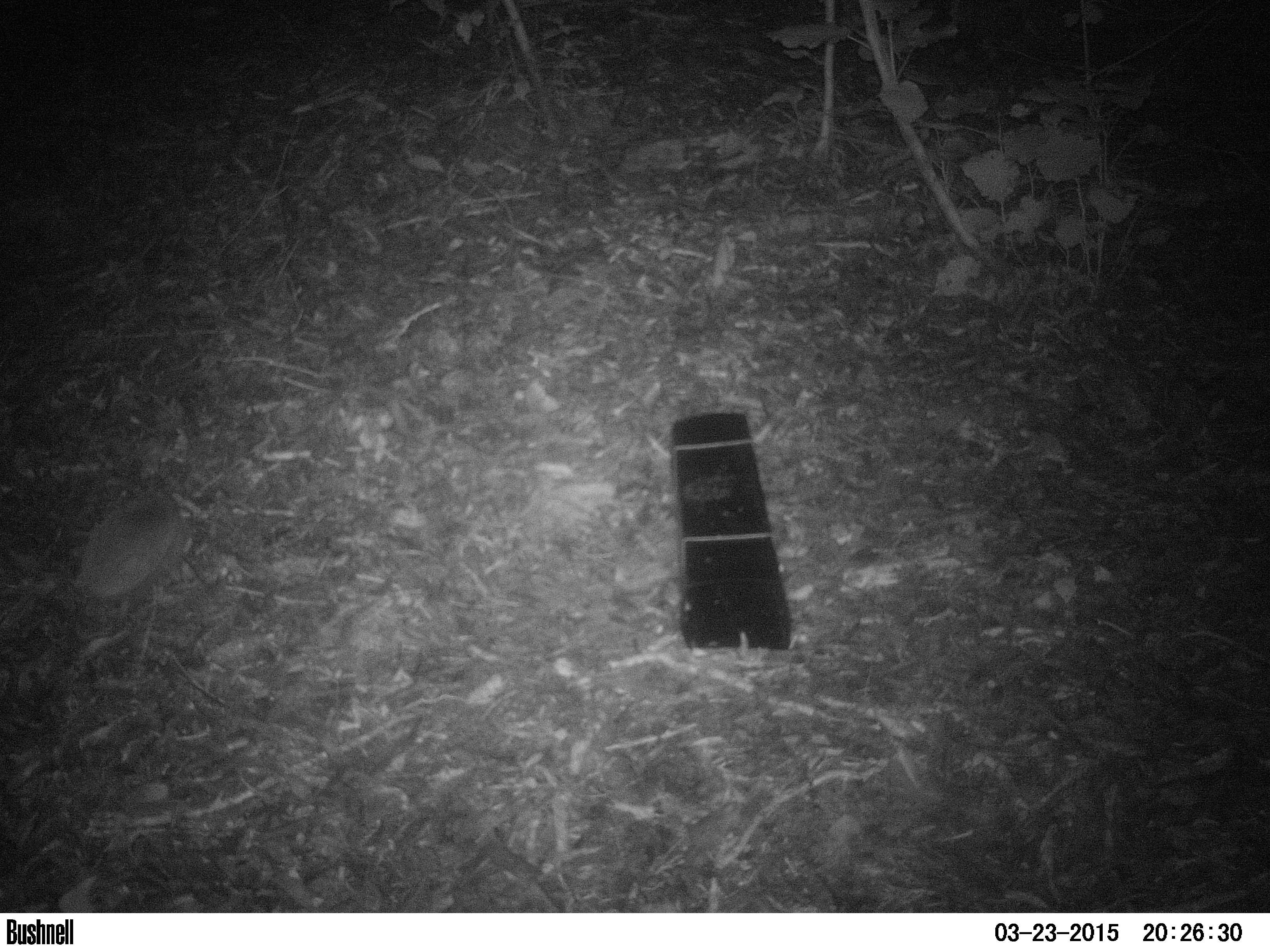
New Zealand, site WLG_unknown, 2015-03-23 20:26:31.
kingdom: Animalia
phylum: Chordata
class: Mammalia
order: Eulipotyphla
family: Erinaceidae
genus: Erinaceus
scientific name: Erinaceus europaeus europaeus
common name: european hedgehog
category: hedgehog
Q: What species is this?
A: Hedgehog (european hedgehog) (Erinaceus europaeus europaeus).